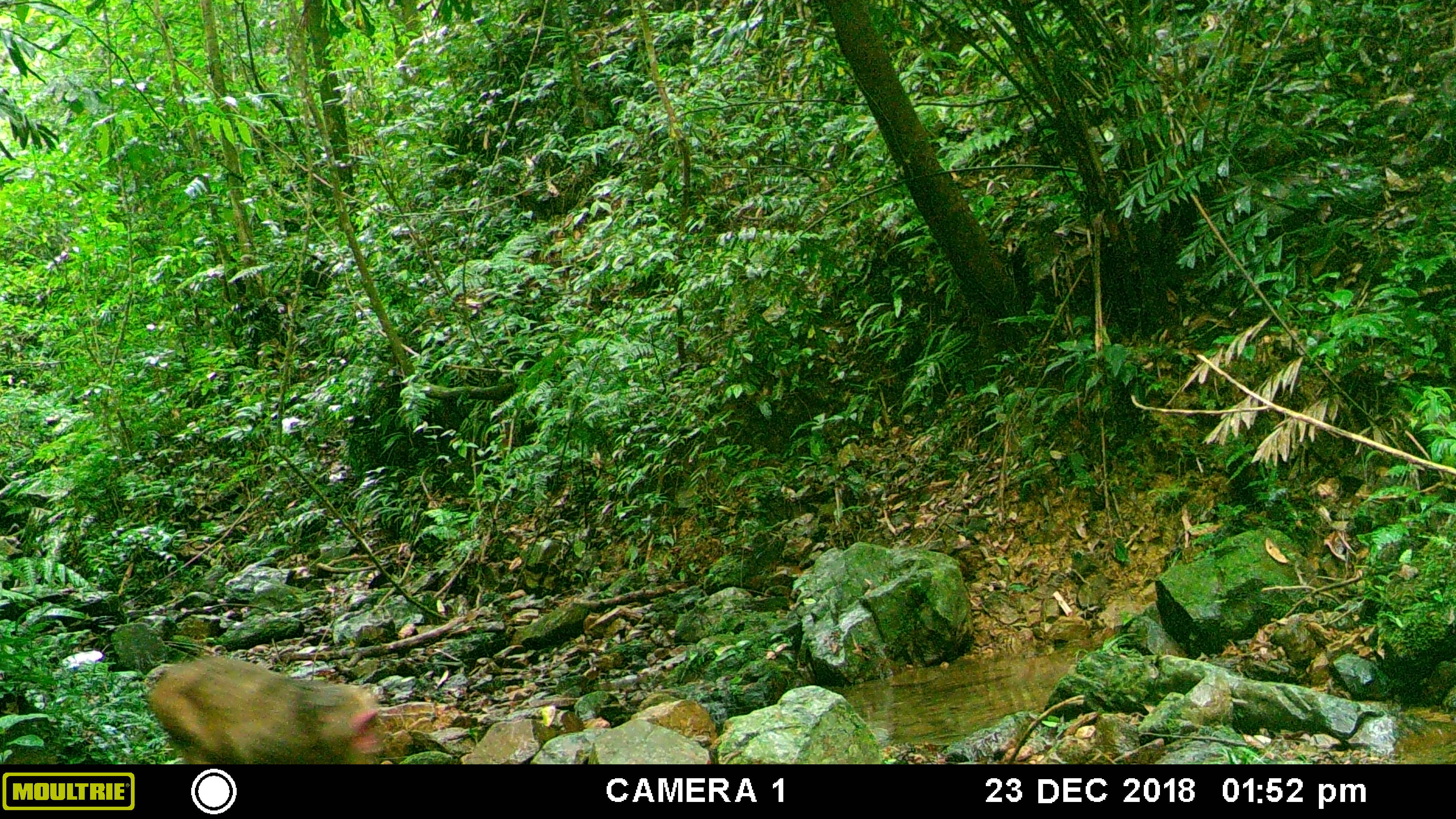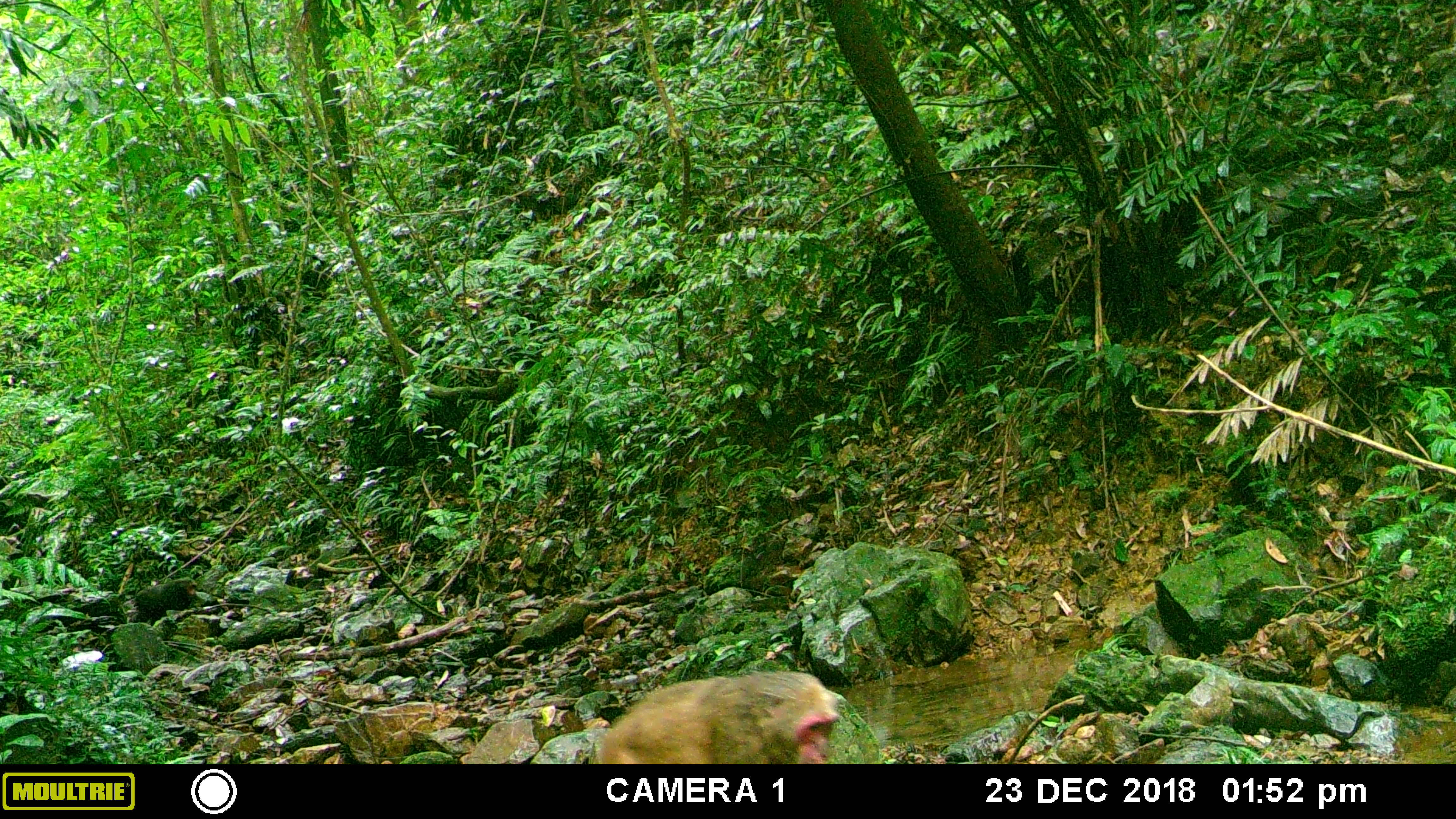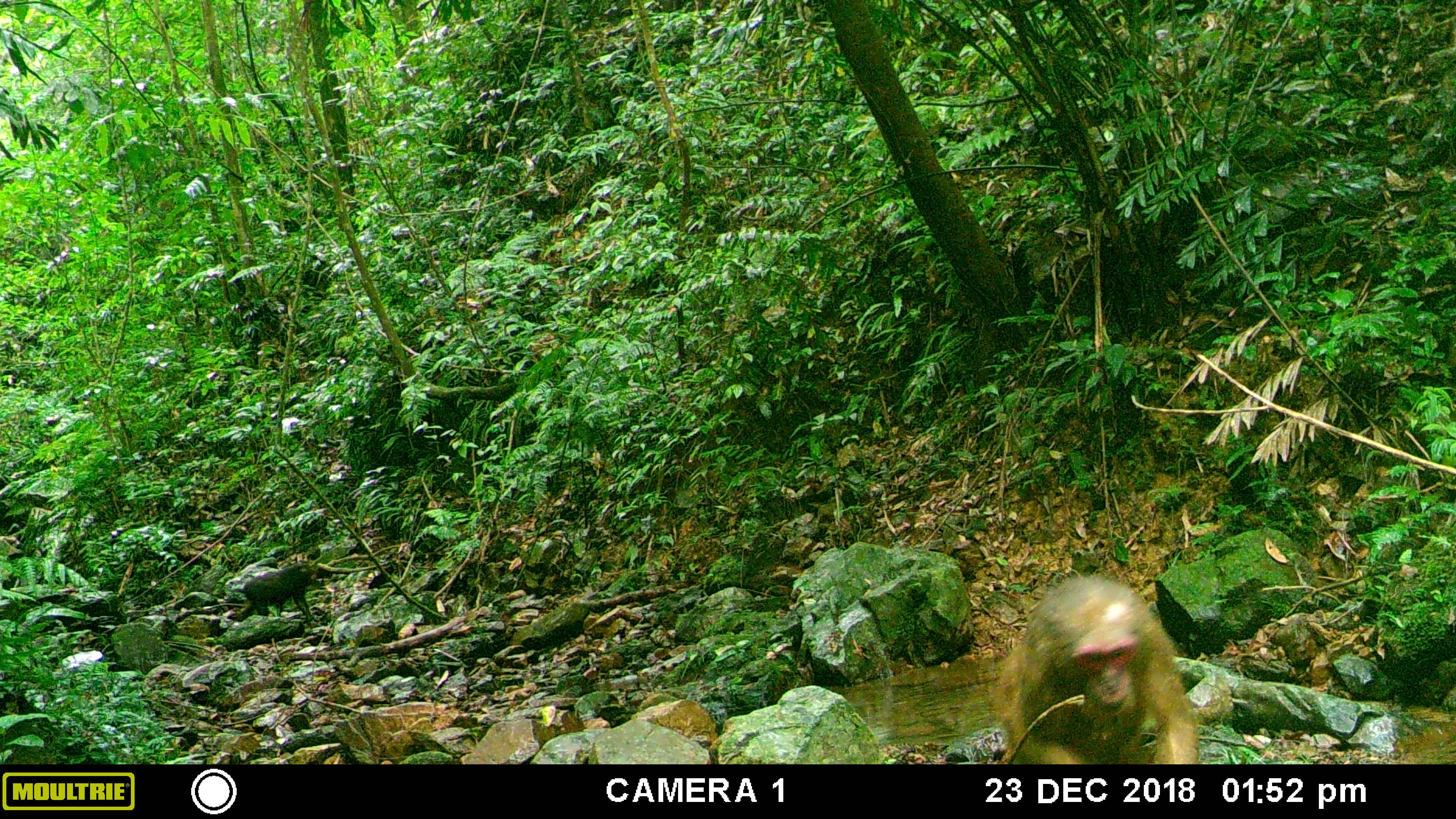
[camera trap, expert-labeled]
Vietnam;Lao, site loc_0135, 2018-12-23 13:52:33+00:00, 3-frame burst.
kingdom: Animalia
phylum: Chordata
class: Mammalia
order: Primates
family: Cercopithecidae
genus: Macaca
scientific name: Macaca arctoides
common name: stump-tailed macaque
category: stump tailed macaque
Stump tailed macaque (stump-tailed macaque) (Macaca arctoides). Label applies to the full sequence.